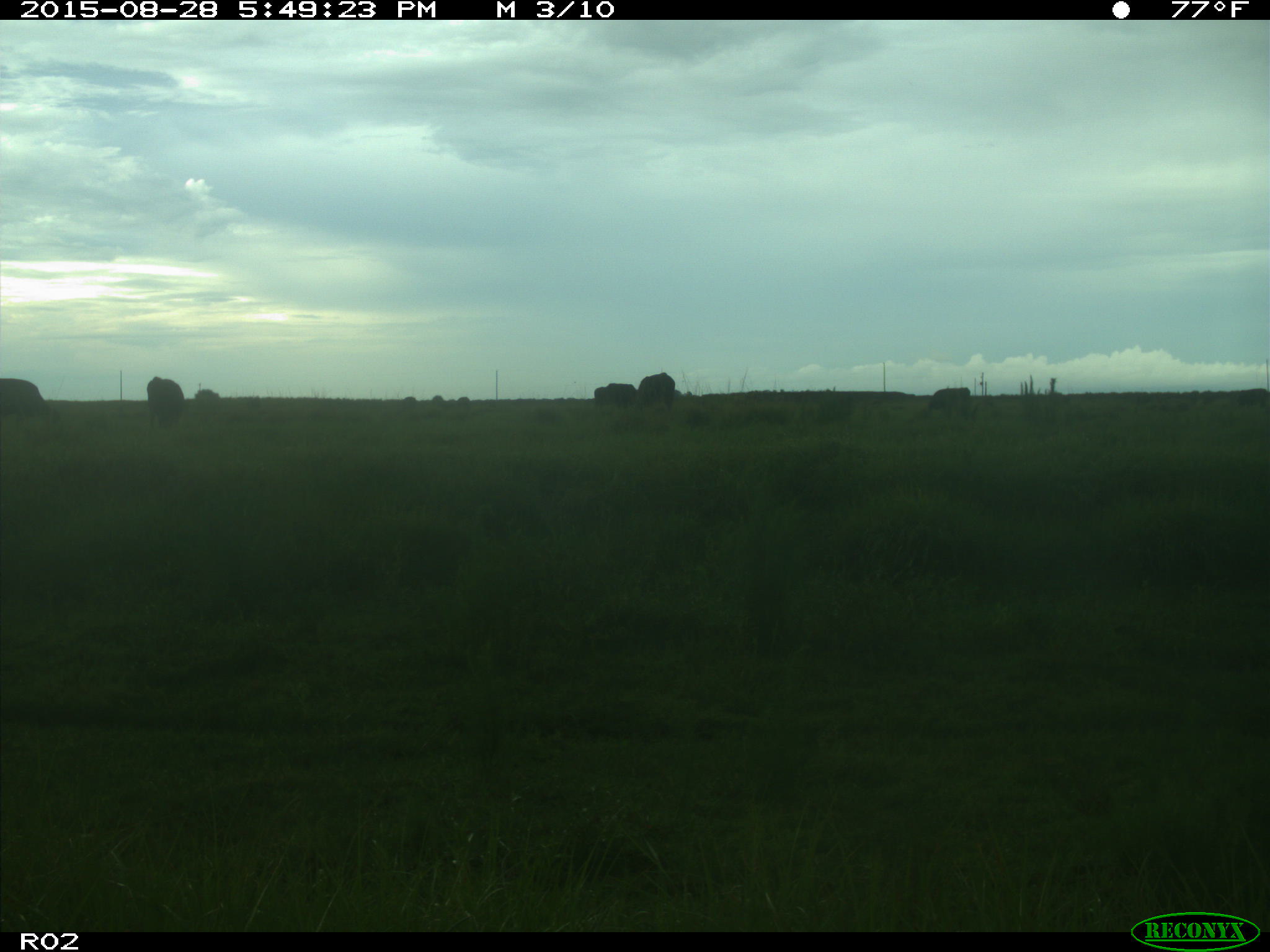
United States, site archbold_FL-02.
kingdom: Animalia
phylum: Chordata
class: Mammalia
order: Artiodactyla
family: Bovidae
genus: Bos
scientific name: Bos taurus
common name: domestic cow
Bos taurus (domestic cow).